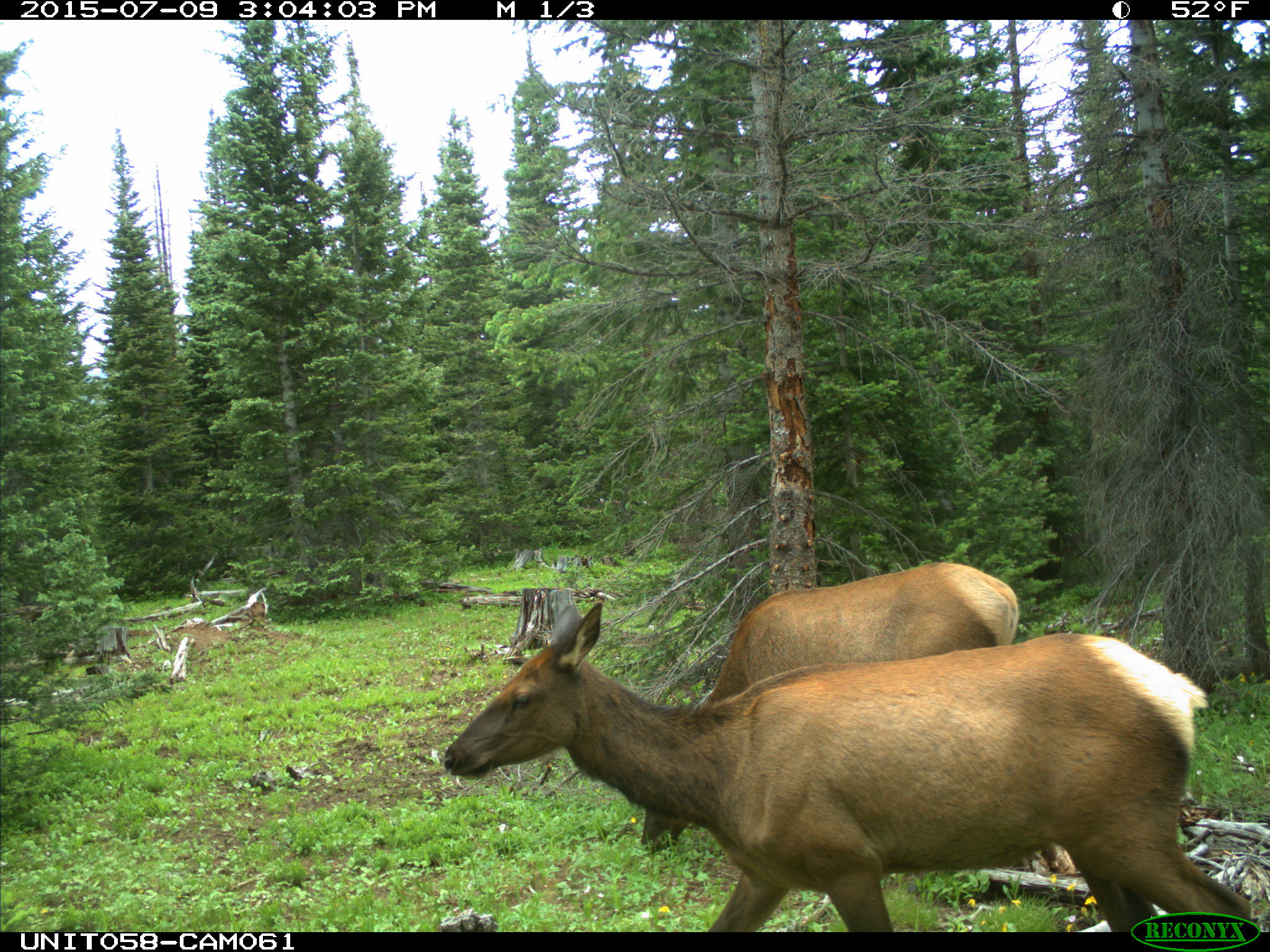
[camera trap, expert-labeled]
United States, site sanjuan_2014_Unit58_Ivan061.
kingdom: Animalia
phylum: Chordata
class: Mammalia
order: Artiodactyla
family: Cervidae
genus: Cervus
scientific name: Cervus elaphus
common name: red deer